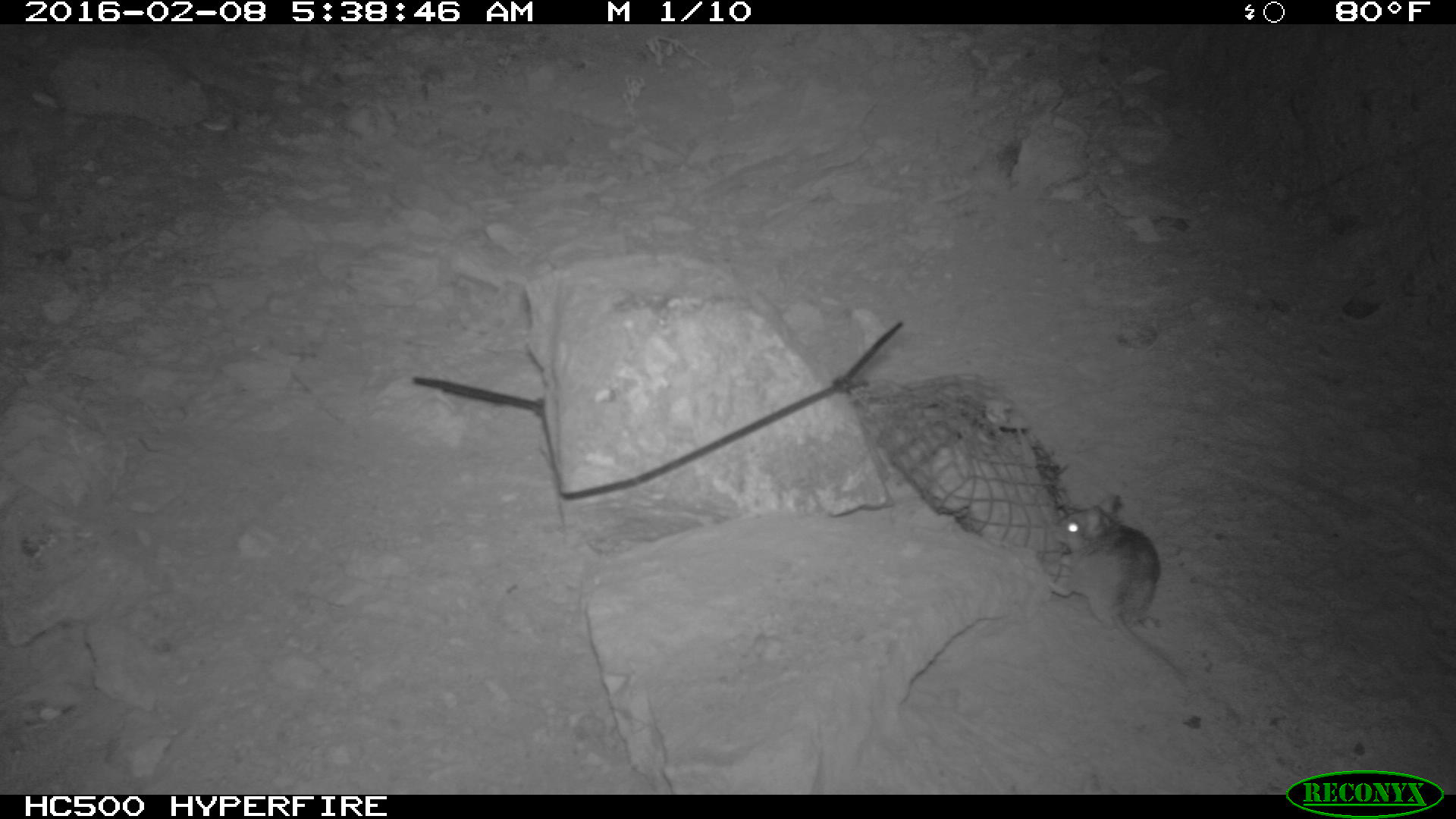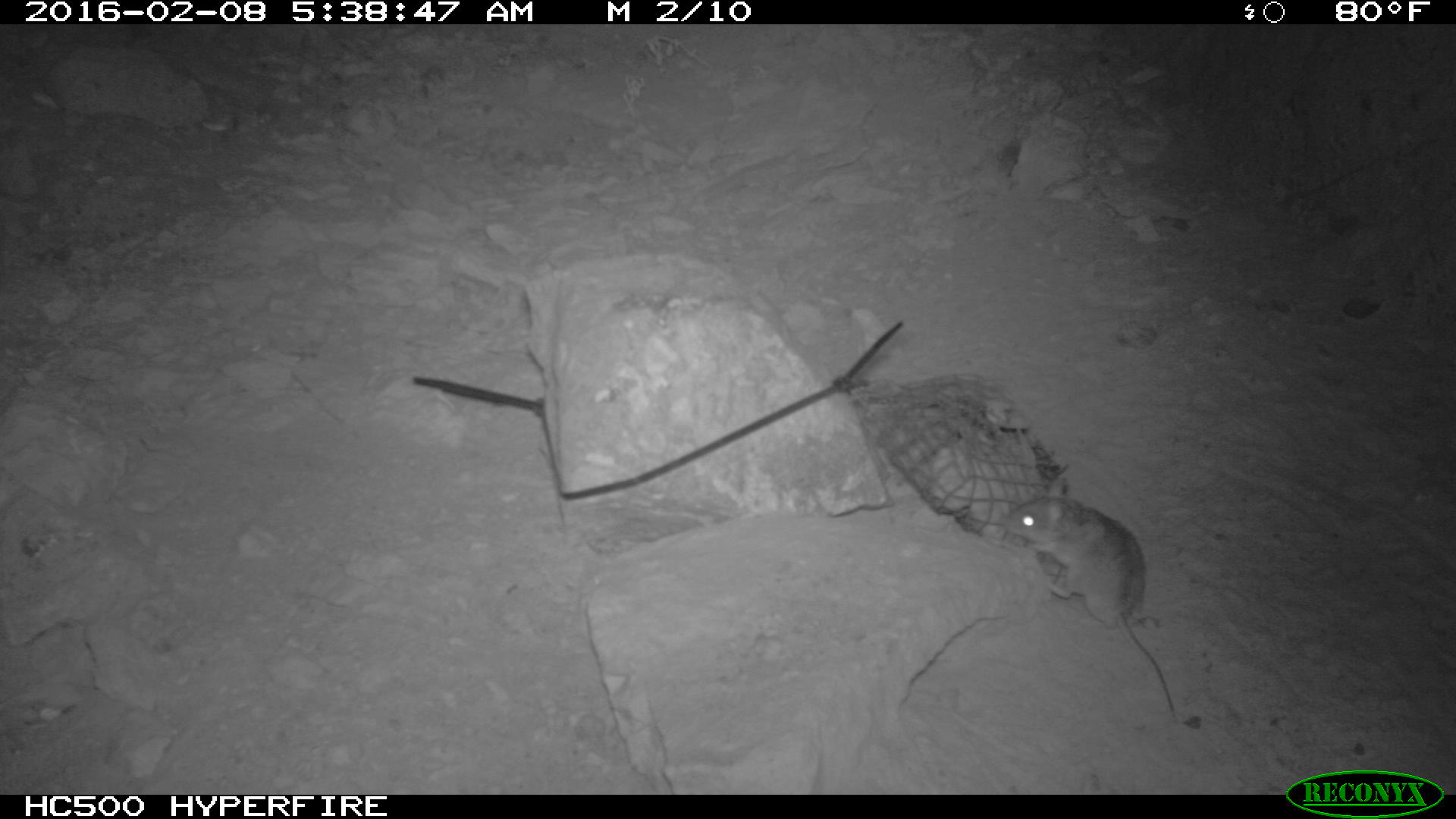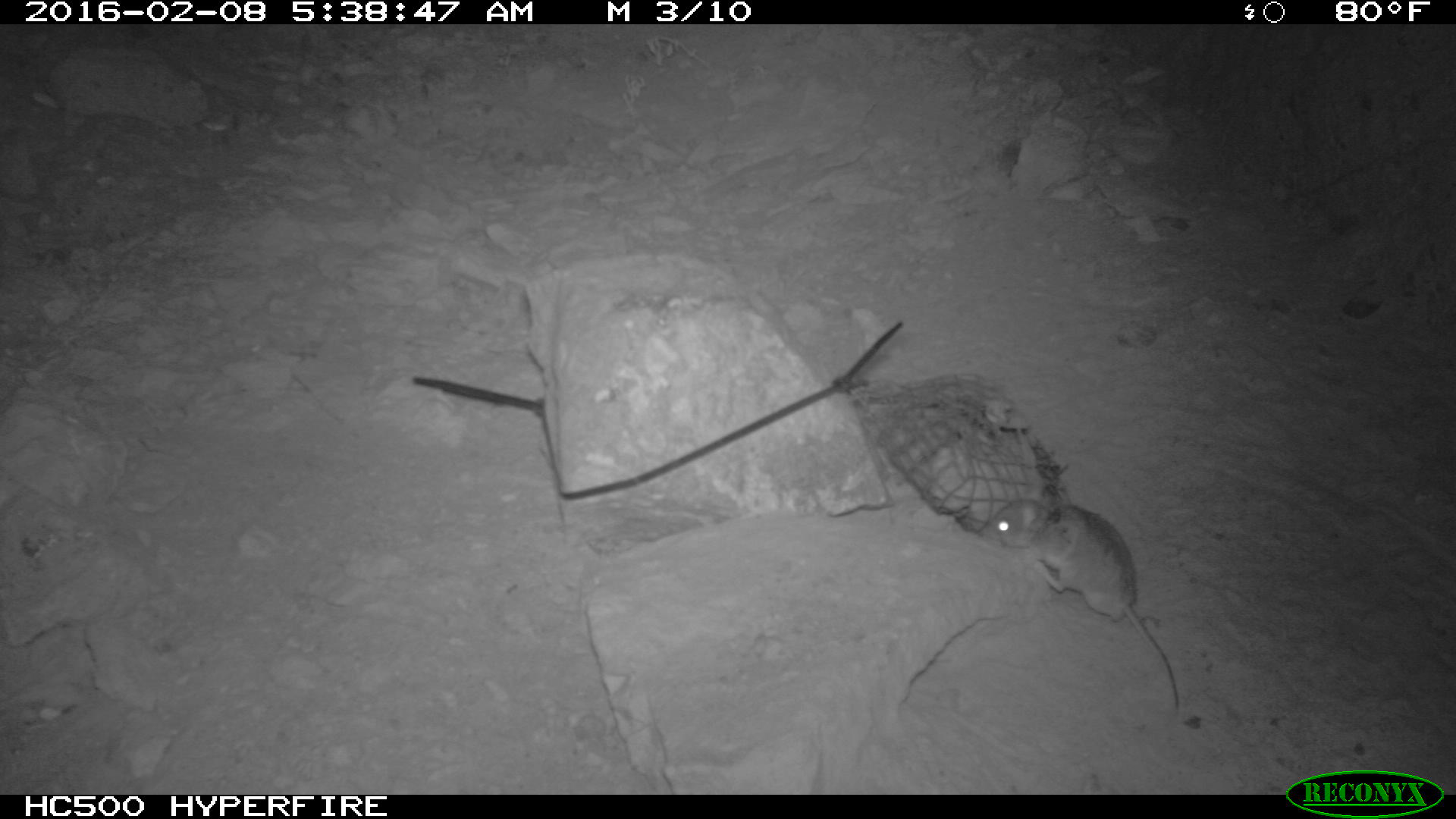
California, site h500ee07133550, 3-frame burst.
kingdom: Animalia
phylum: Chordata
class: Mammalia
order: Rodentia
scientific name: Rodentia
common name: rodent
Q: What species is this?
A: Rodent (Rodentia).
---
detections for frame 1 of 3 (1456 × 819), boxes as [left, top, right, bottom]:
rodent: [1049, 495, 1177, 671]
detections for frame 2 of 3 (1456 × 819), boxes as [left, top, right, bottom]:
rodent: [1003, 475, 1177, 719]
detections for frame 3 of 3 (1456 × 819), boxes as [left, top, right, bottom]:
rodent: [977, 483, 1178, 709]